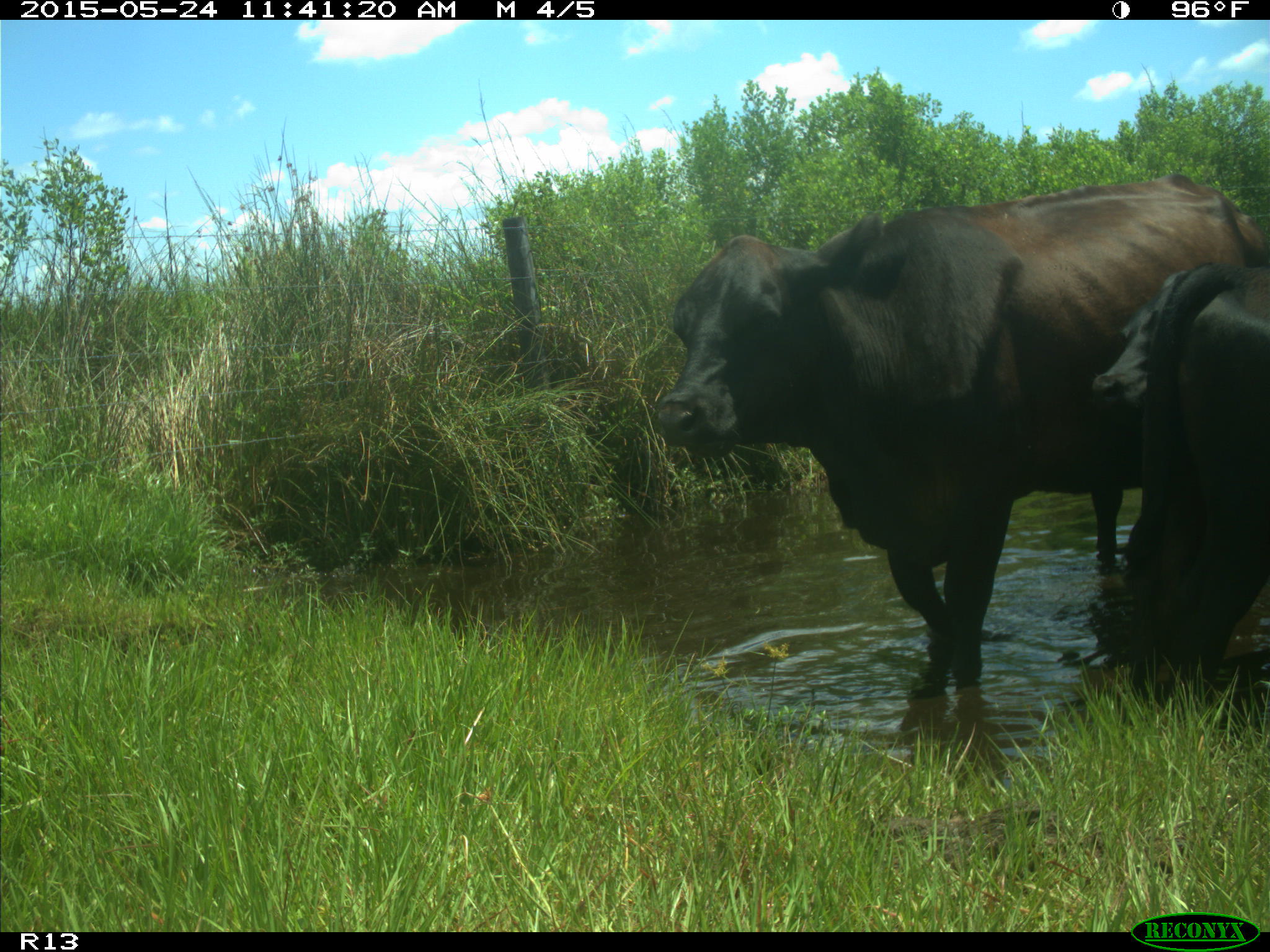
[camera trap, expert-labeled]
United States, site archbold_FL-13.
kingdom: Animalia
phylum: Chordata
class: Mammalia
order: Artiodactyla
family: Bovidae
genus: Bos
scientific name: Bos taurus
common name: domestic cow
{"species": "Bos taurus (domestic cow)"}